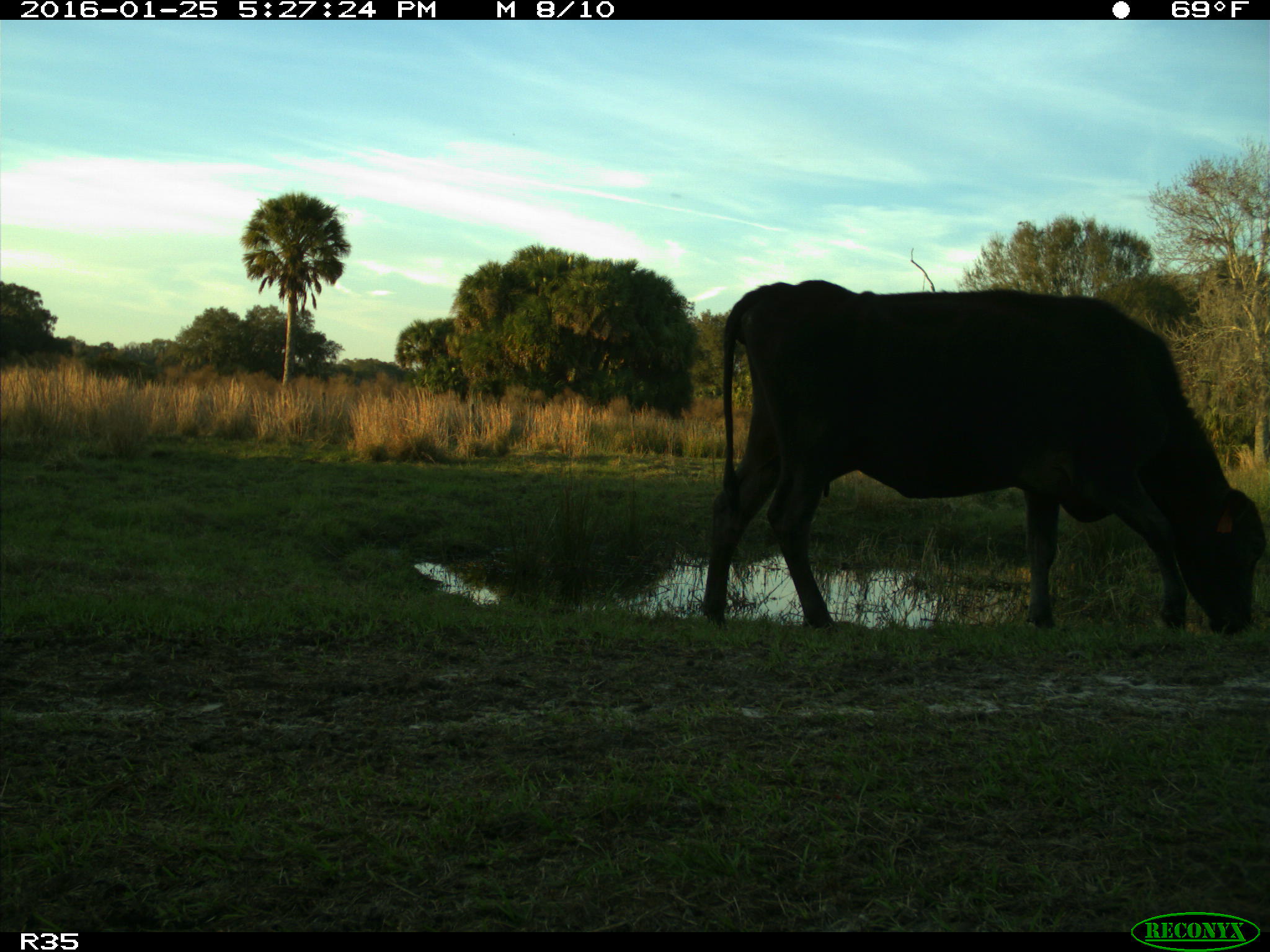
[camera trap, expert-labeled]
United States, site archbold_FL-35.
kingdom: Animalia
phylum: Chordata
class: Mammalia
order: Artiodactyla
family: Bovidae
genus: Bos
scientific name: Bos taurus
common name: domestic cow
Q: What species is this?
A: Bos taurus (domestic cow).